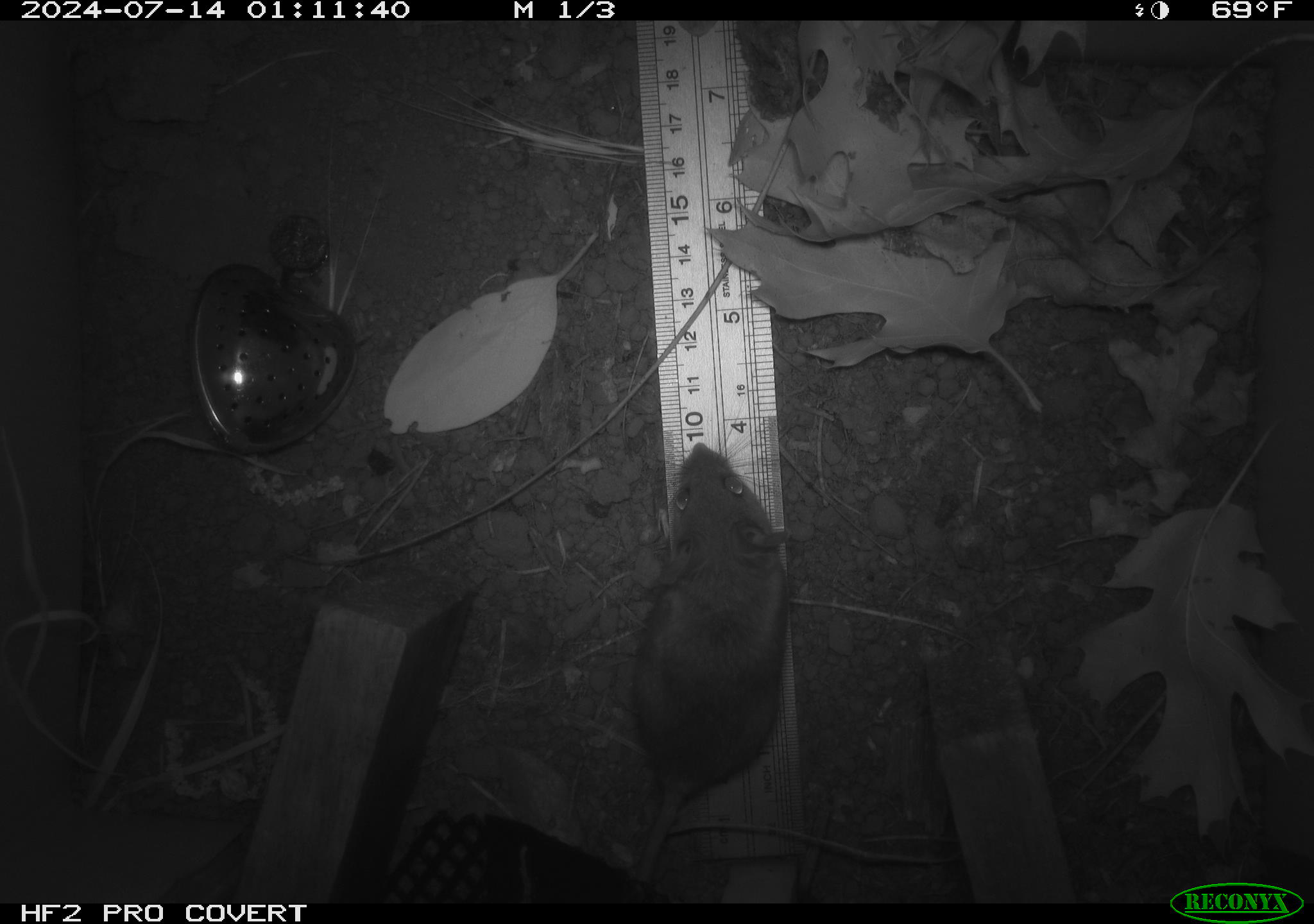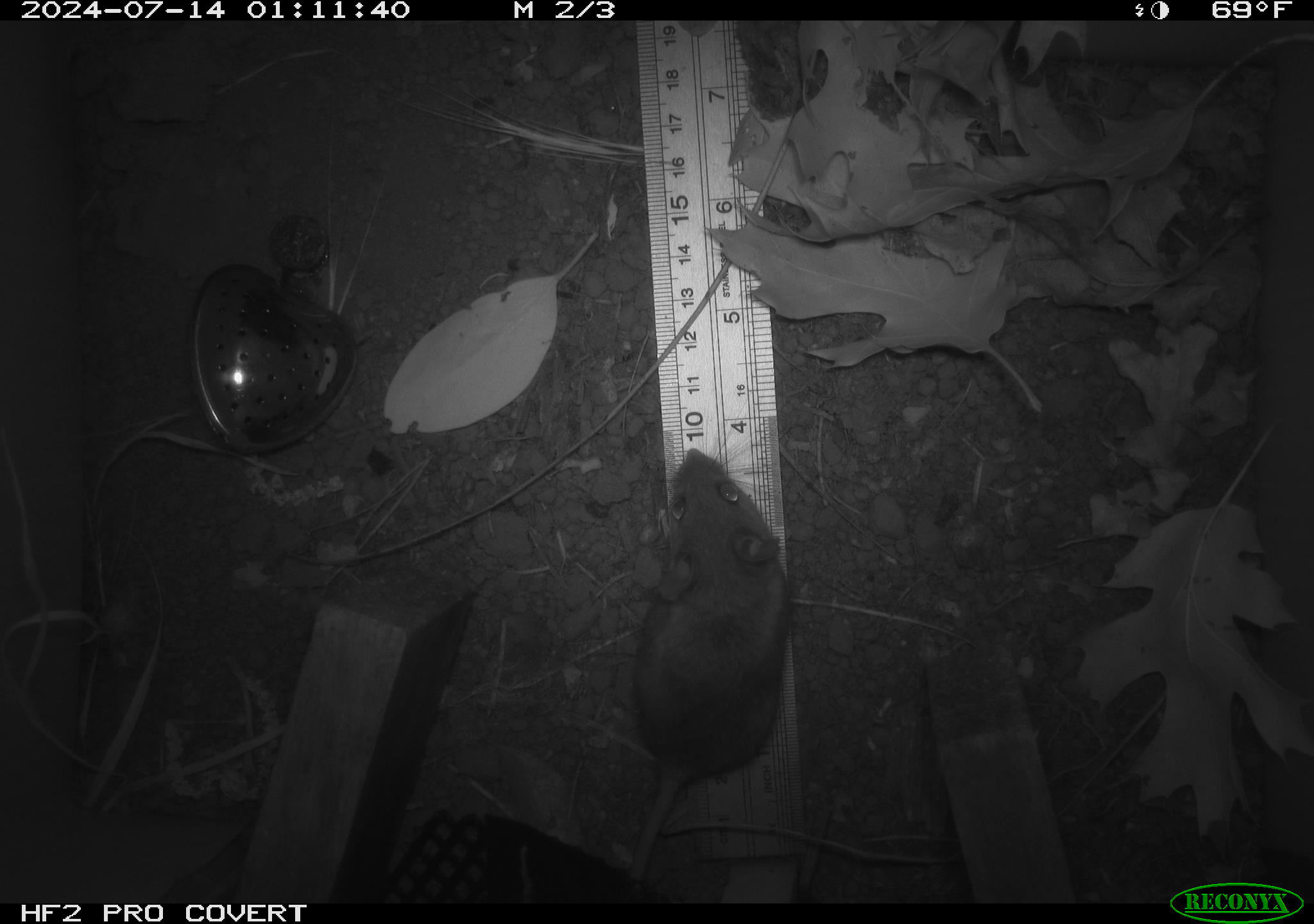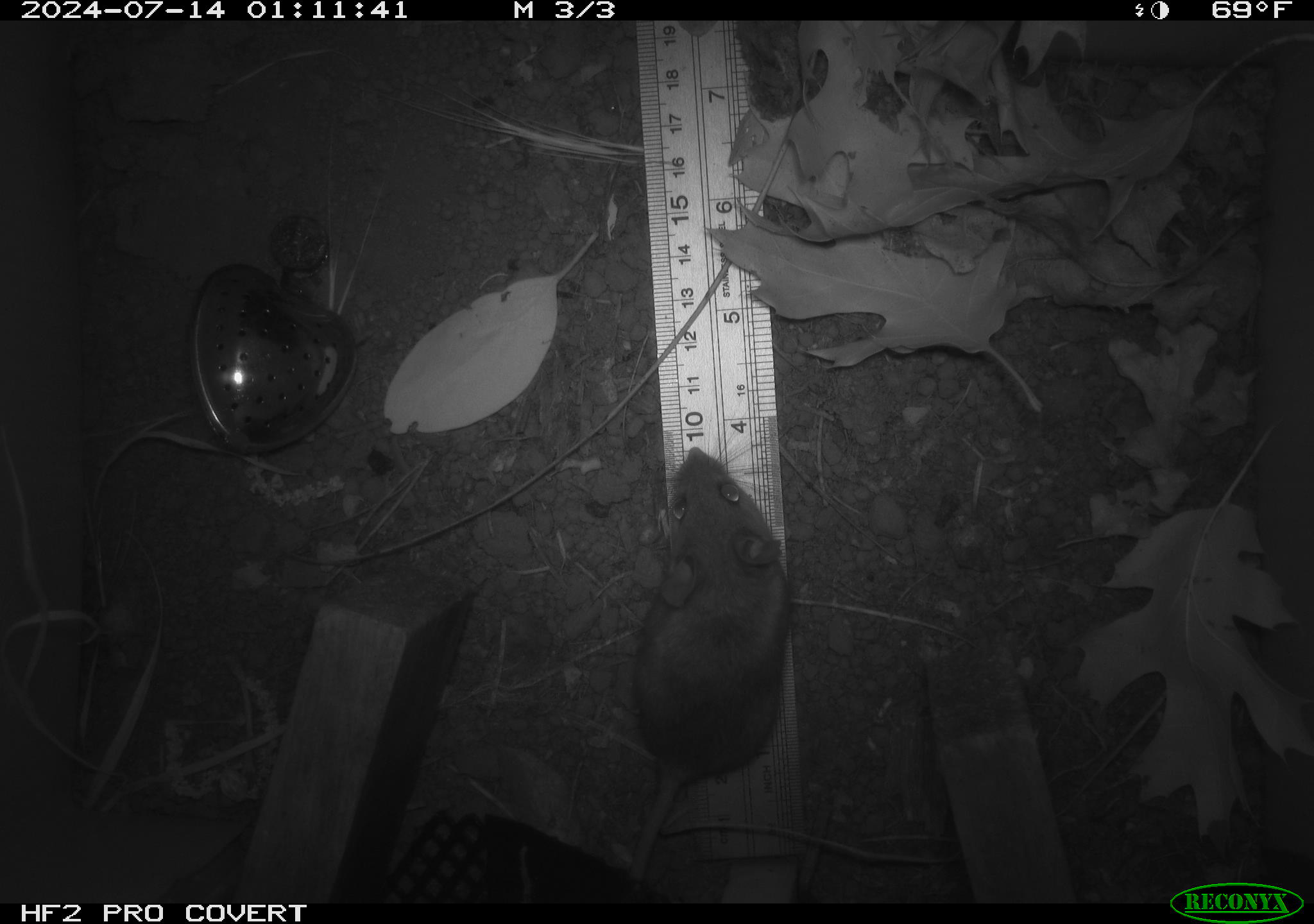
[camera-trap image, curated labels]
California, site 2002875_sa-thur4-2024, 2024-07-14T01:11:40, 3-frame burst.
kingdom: Animalia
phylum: Chordata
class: Mammalia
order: Rodentia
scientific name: Rodentia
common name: mouse species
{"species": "mouse species (Rodentia)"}